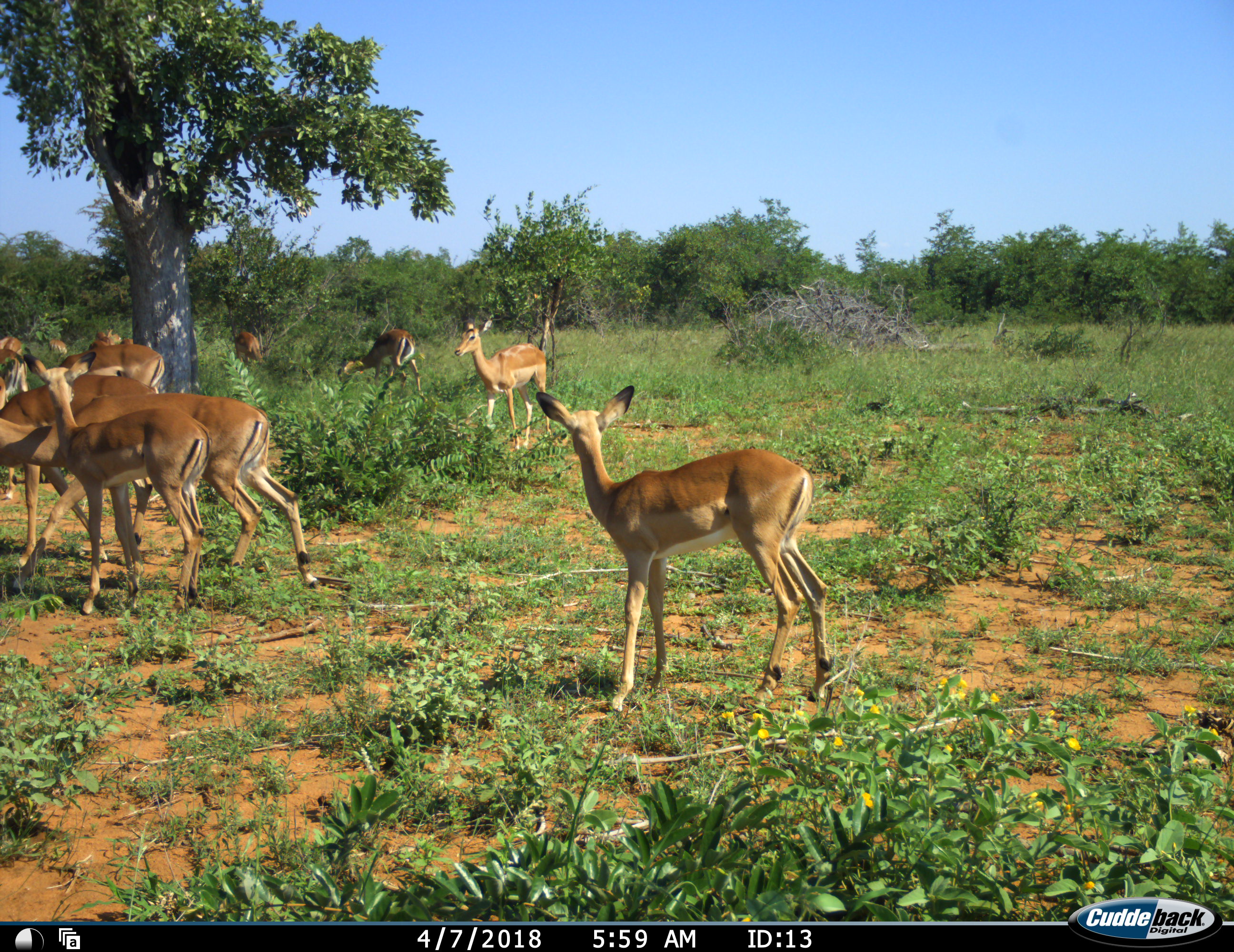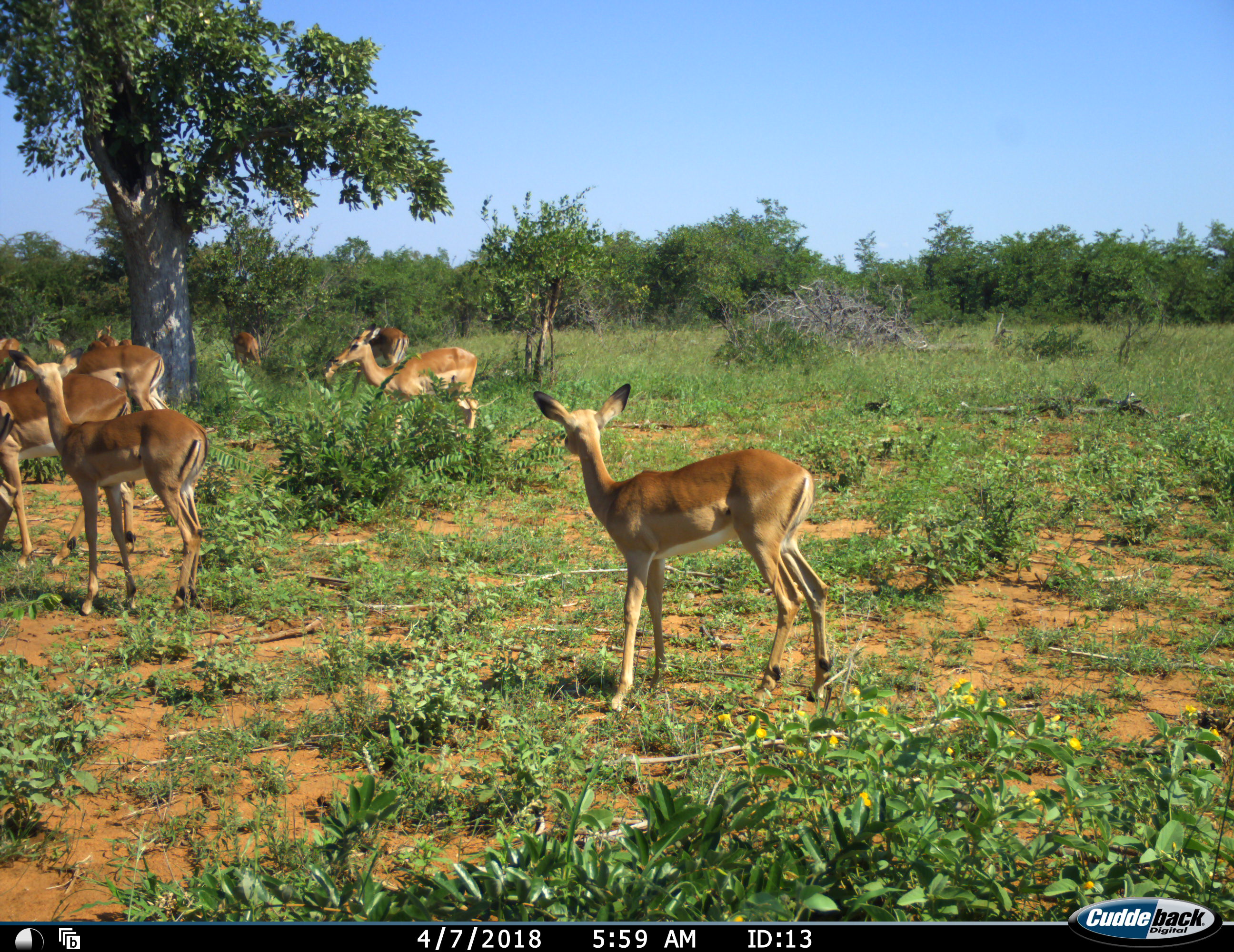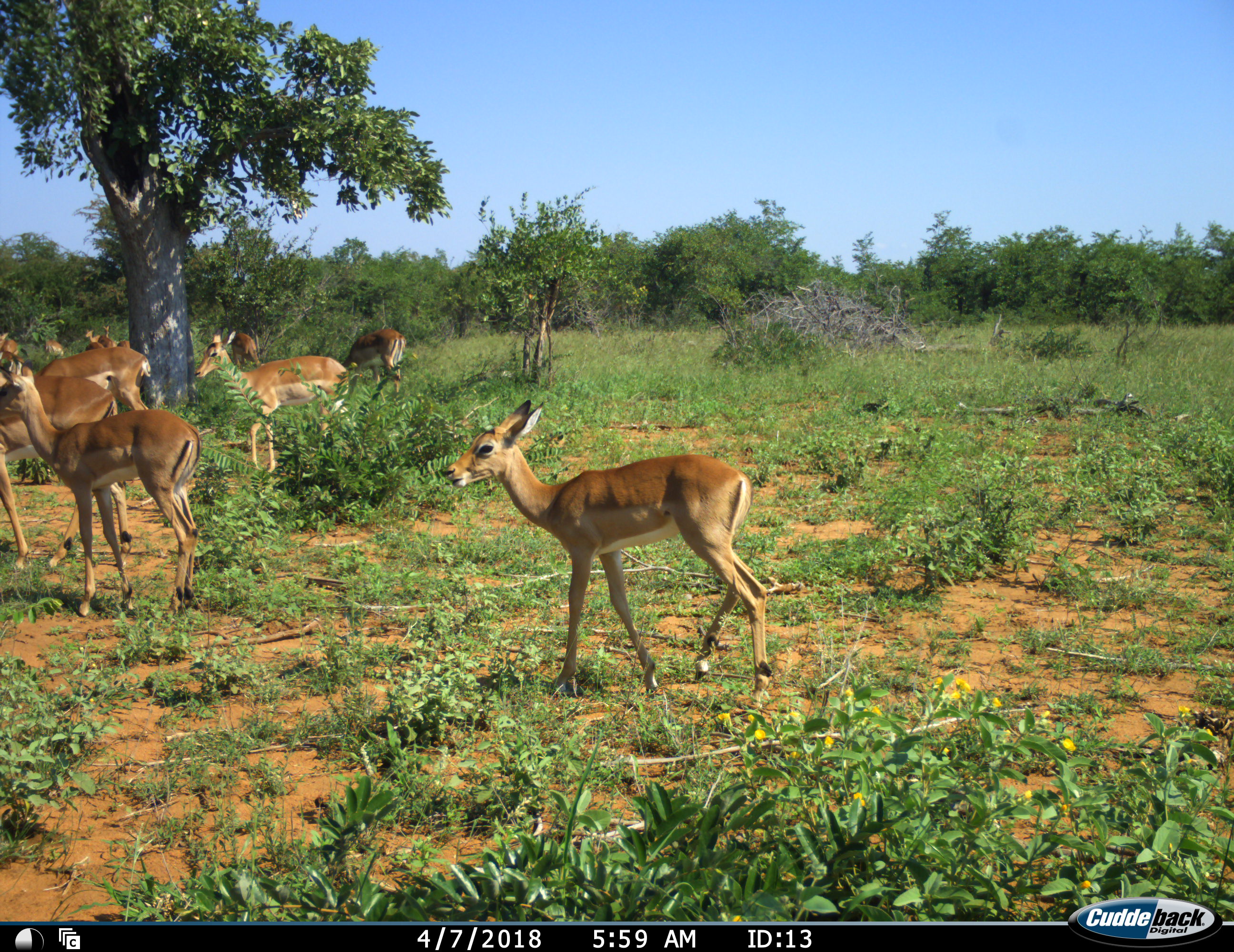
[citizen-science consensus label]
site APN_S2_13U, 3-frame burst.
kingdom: Animalia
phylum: Chordata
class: Mammalia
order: Artiodactyla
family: Bovidae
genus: Aepyceros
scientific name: Aepyceros melampus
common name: impala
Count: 10.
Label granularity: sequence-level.